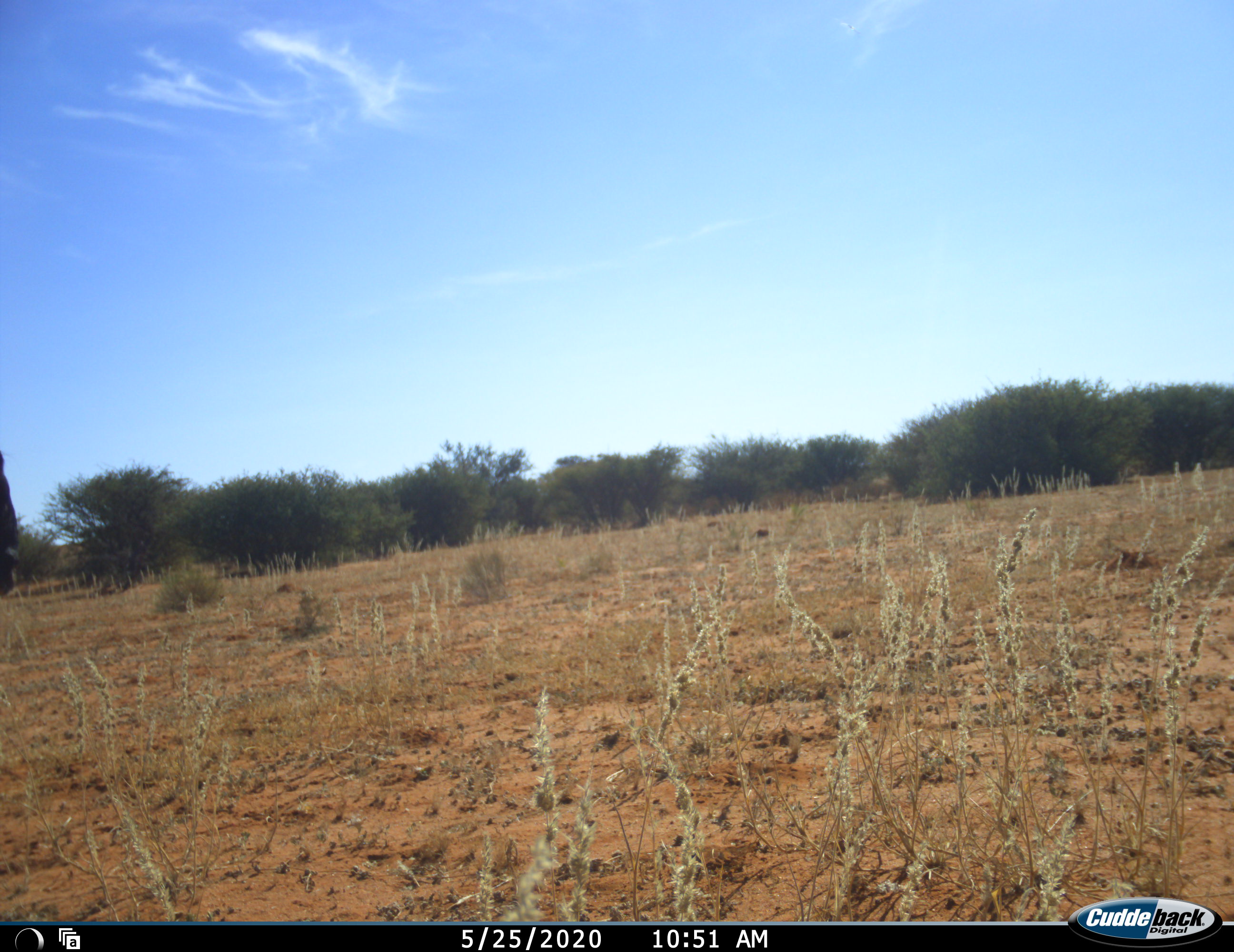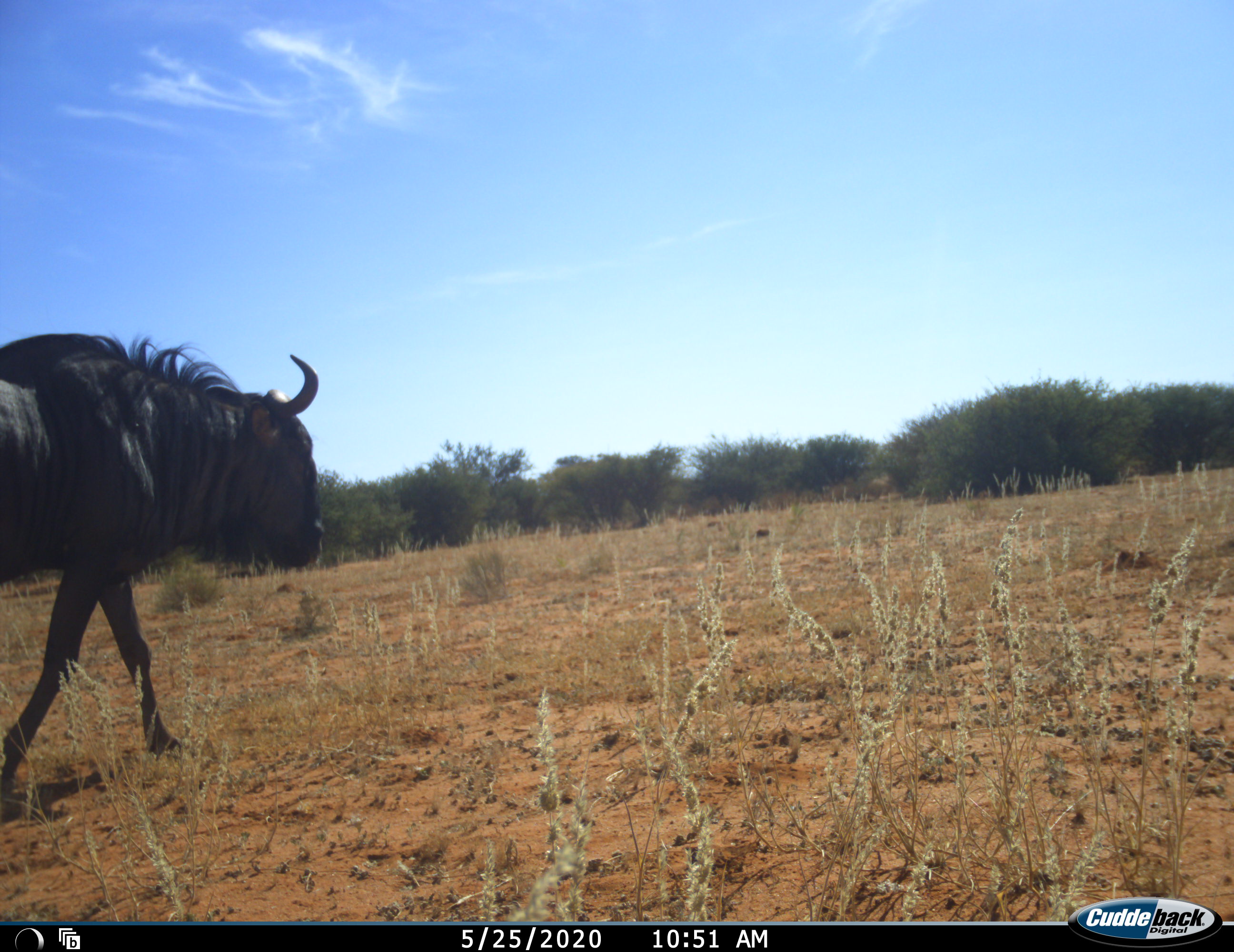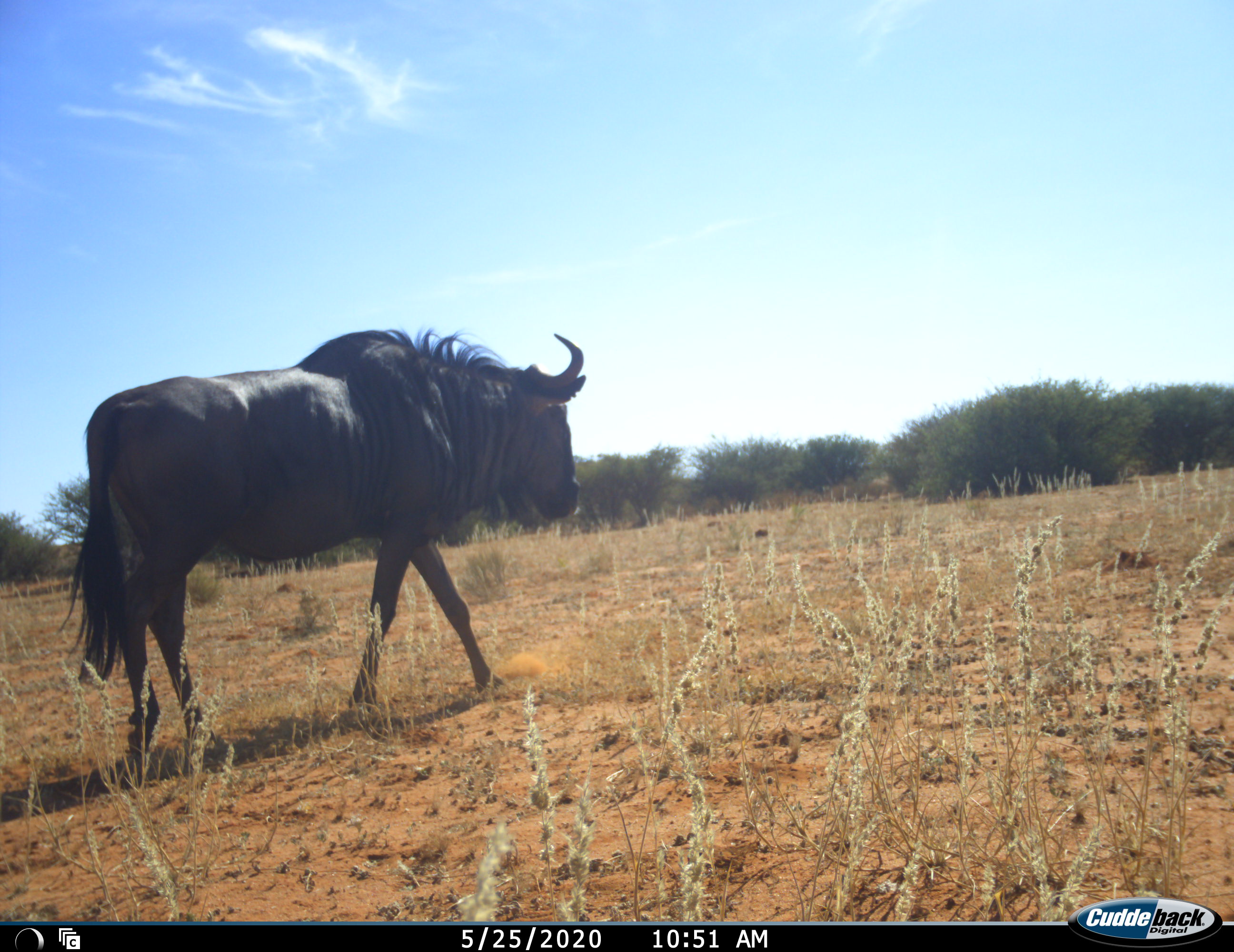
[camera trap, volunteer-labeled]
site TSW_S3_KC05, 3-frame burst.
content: unidentified animal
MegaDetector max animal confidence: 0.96